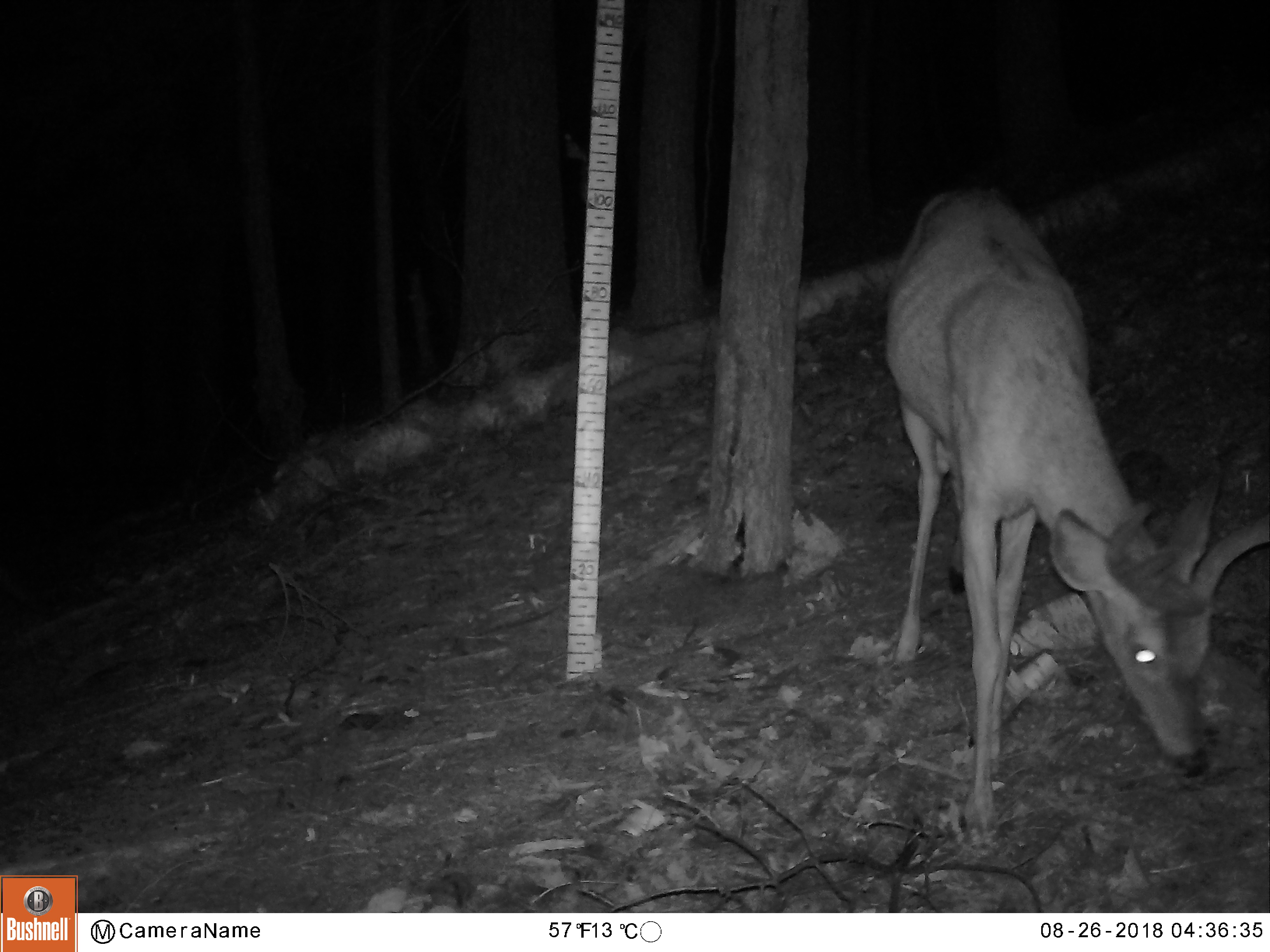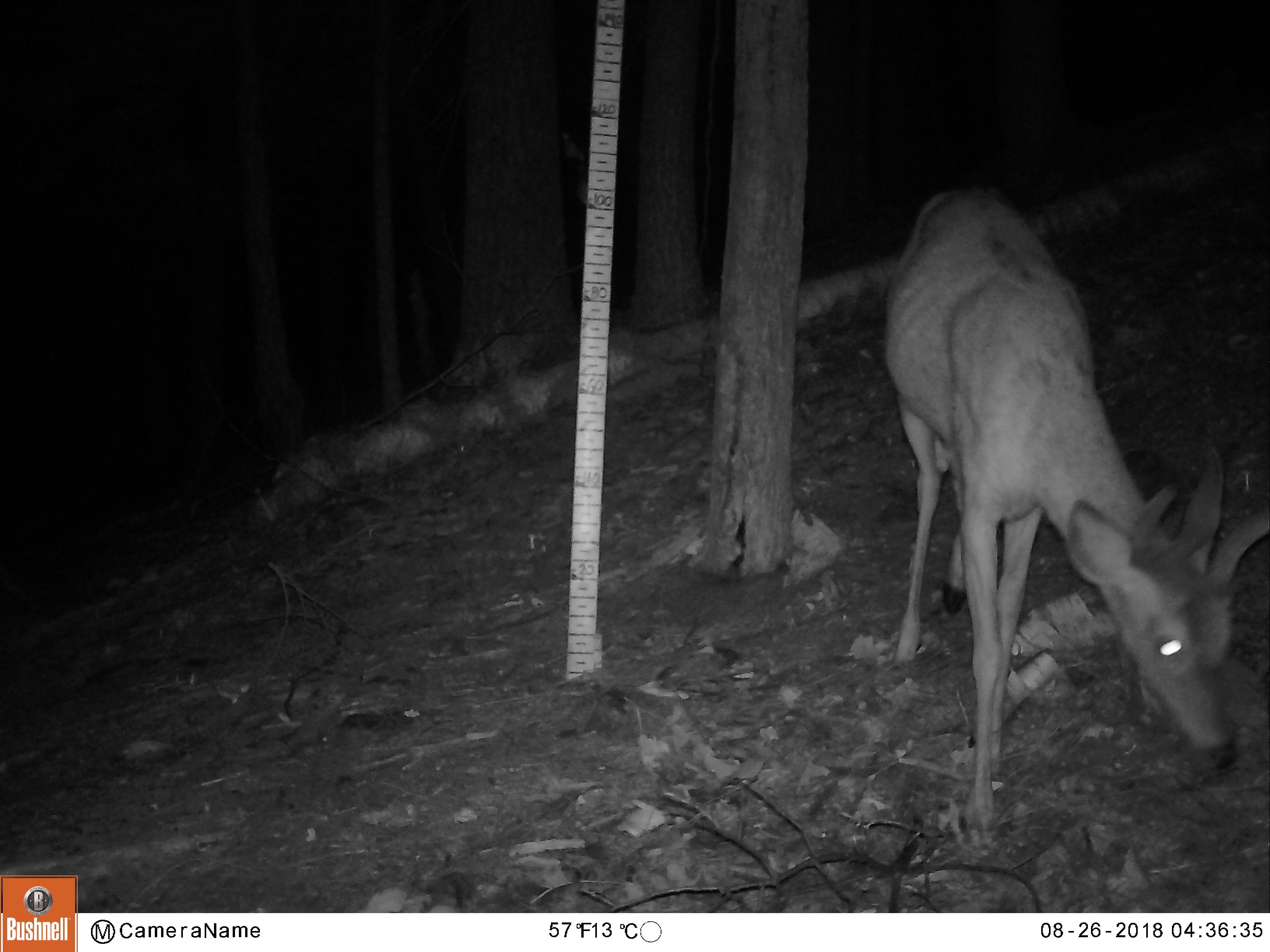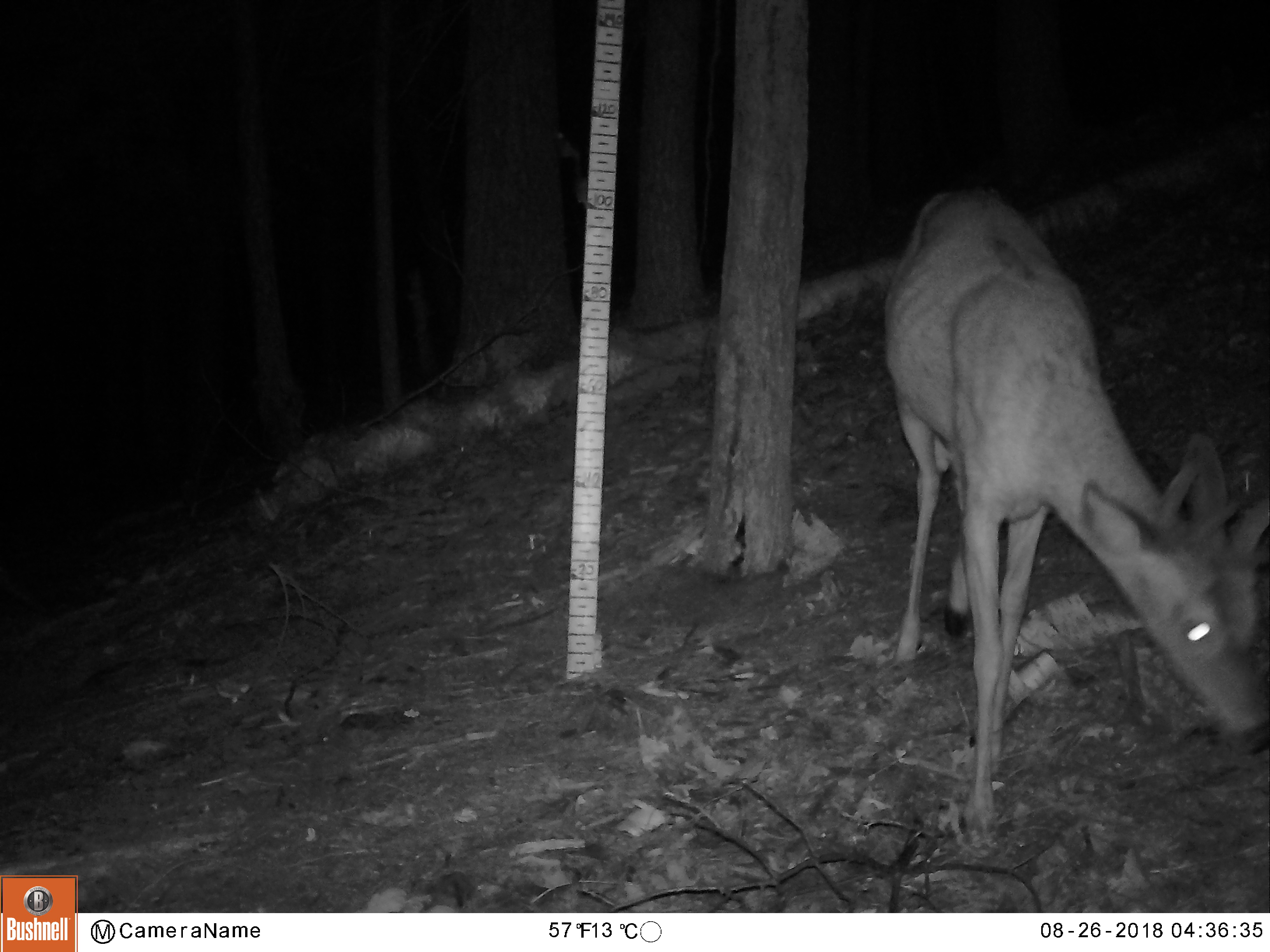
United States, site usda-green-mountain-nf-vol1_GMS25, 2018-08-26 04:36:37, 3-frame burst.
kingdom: Animalia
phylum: Chordata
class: Mammalia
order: Artiodactyla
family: Cervidae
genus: Odocoileus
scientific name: Odocoileus virginianus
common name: white-tailed deer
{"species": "white-tailed deer (Odocoileus virginianus)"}